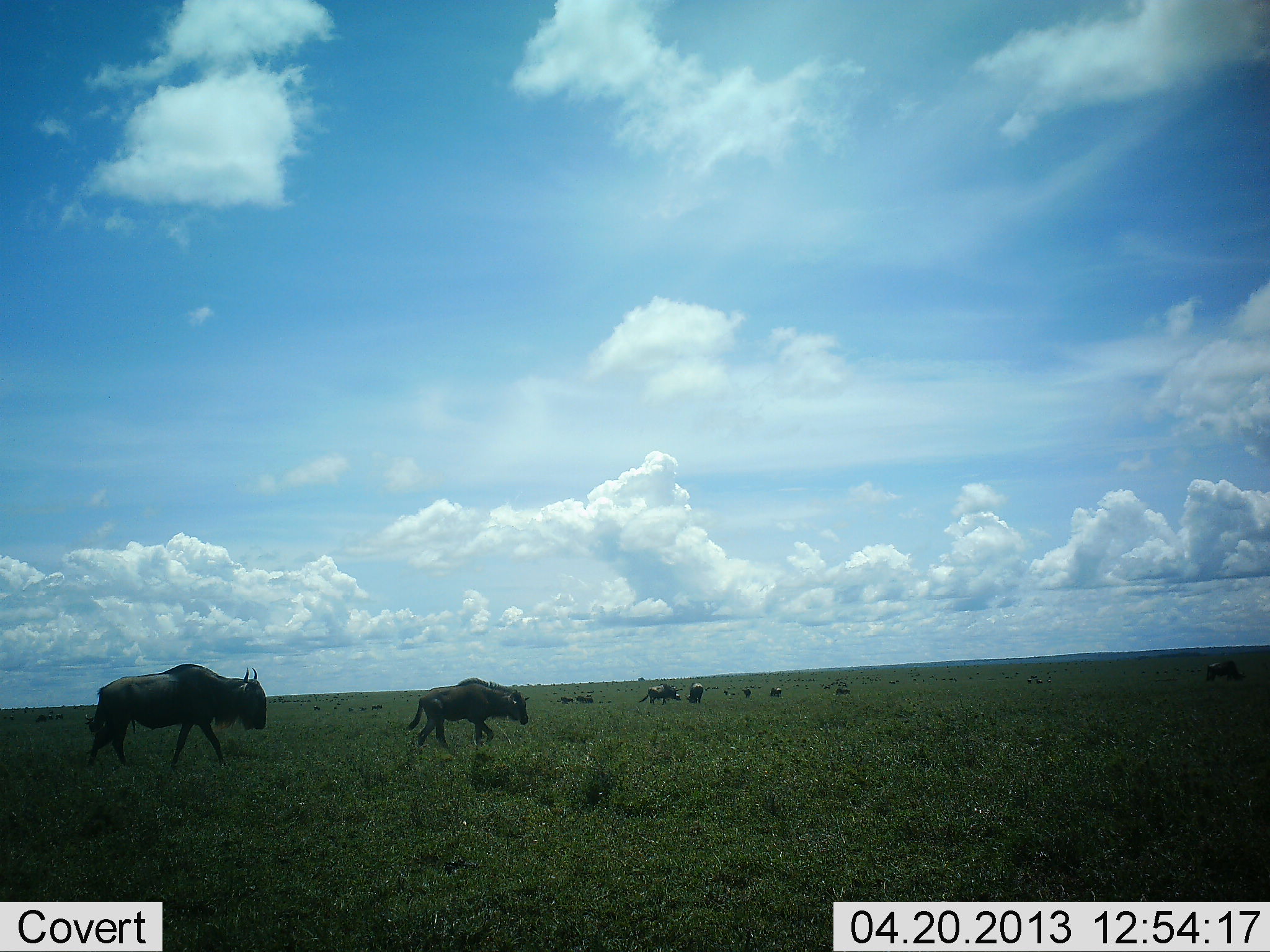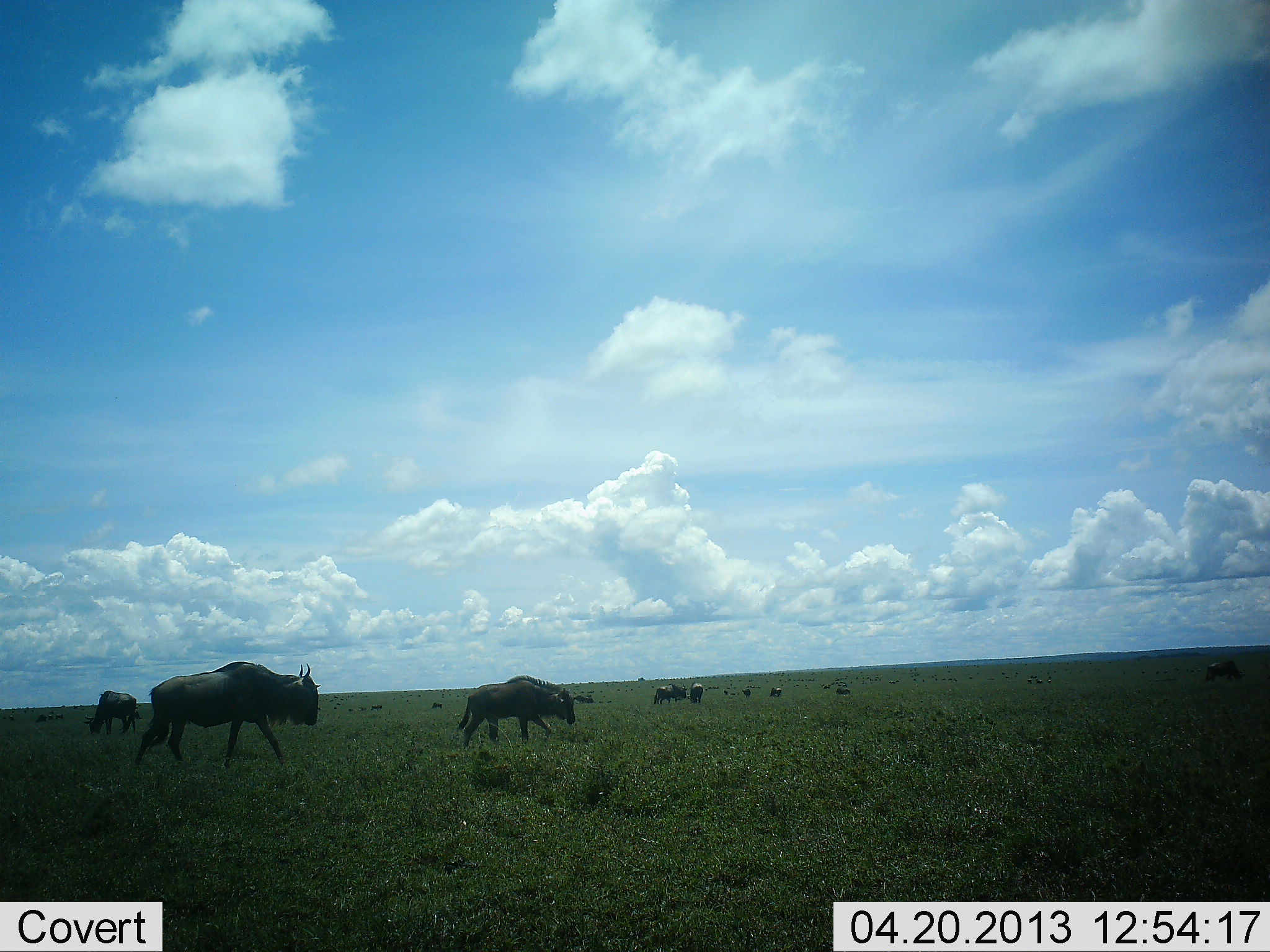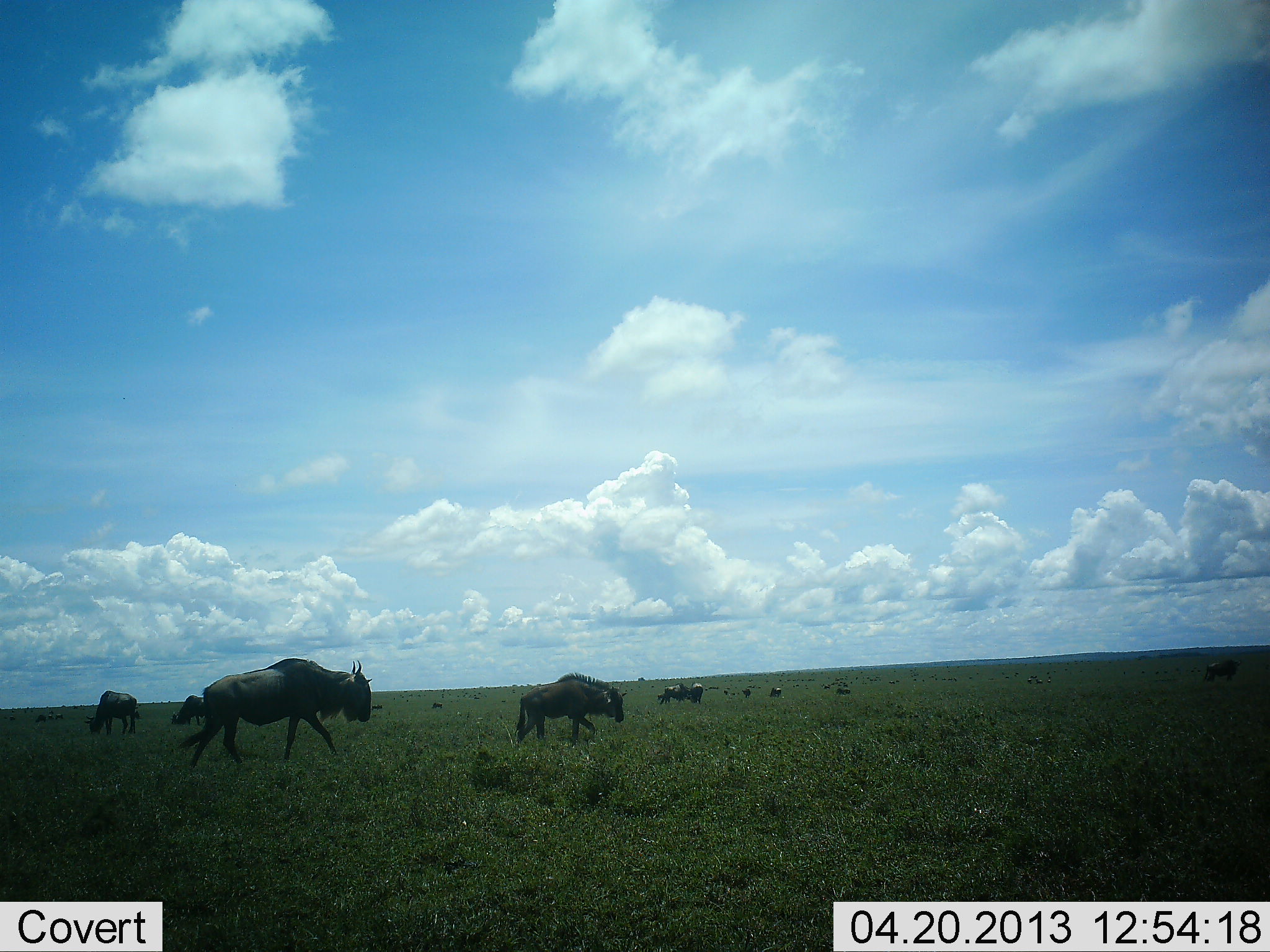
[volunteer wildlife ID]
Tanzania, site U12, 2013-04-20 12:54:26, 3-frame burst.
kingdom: Animalia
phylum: Chordata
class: Mammalia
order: Artiodactyla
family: Bovidae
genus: Connochaetes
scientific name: Connochaetes taurinus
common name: blue wildebeest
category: wildebeest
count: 11-50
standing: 31%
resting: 3%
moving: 94%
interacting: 6%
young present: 6%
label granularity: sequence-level